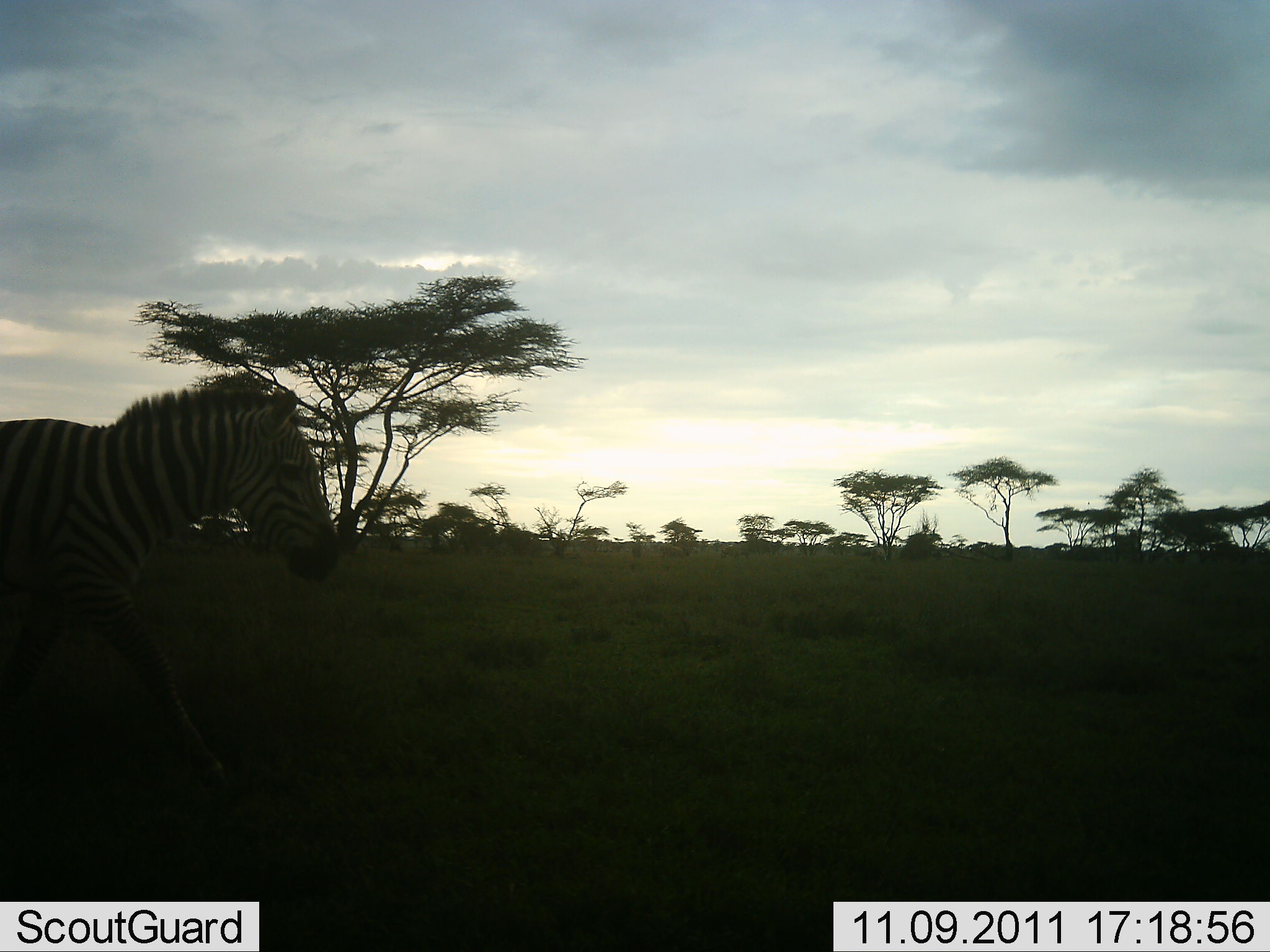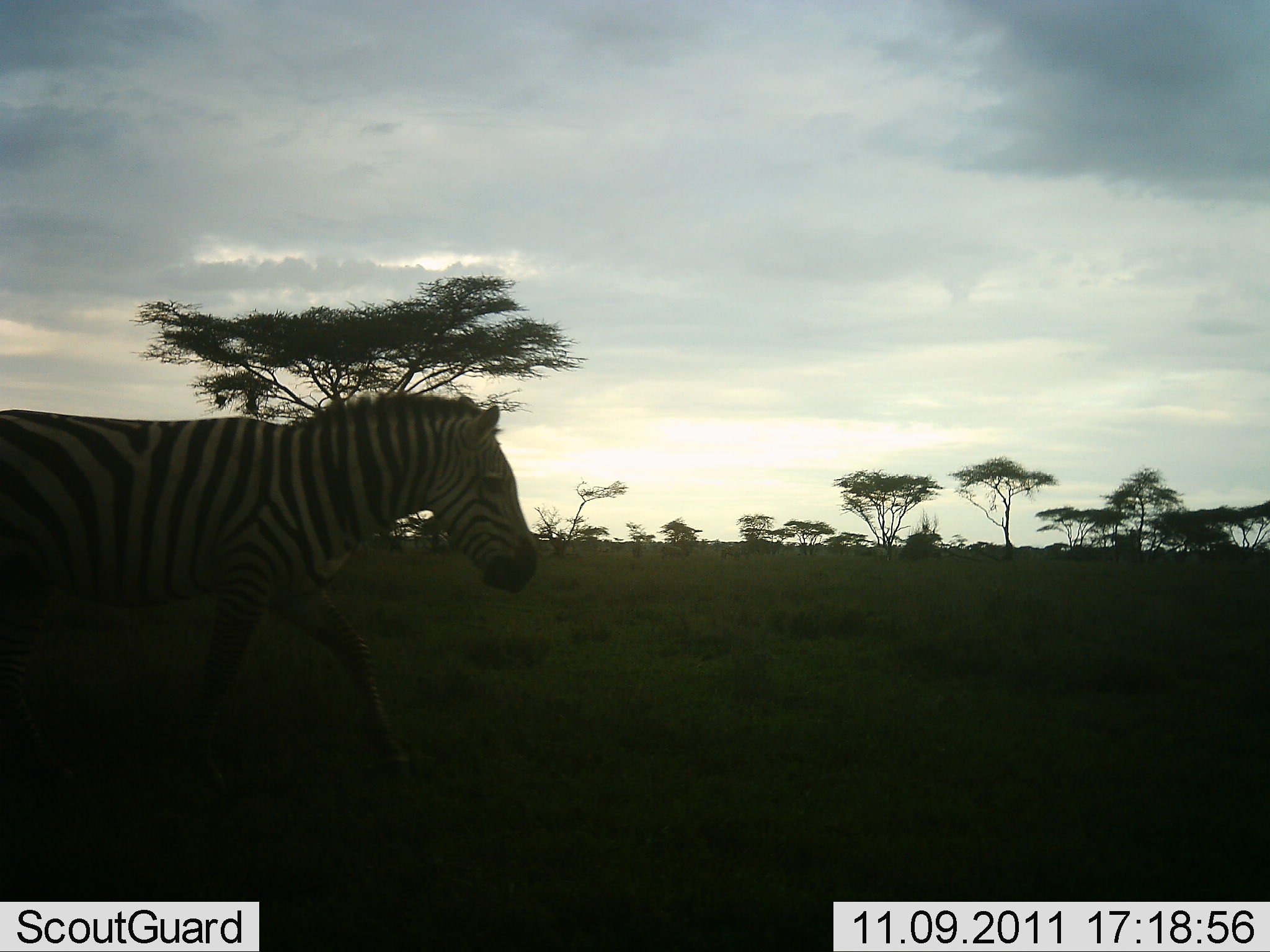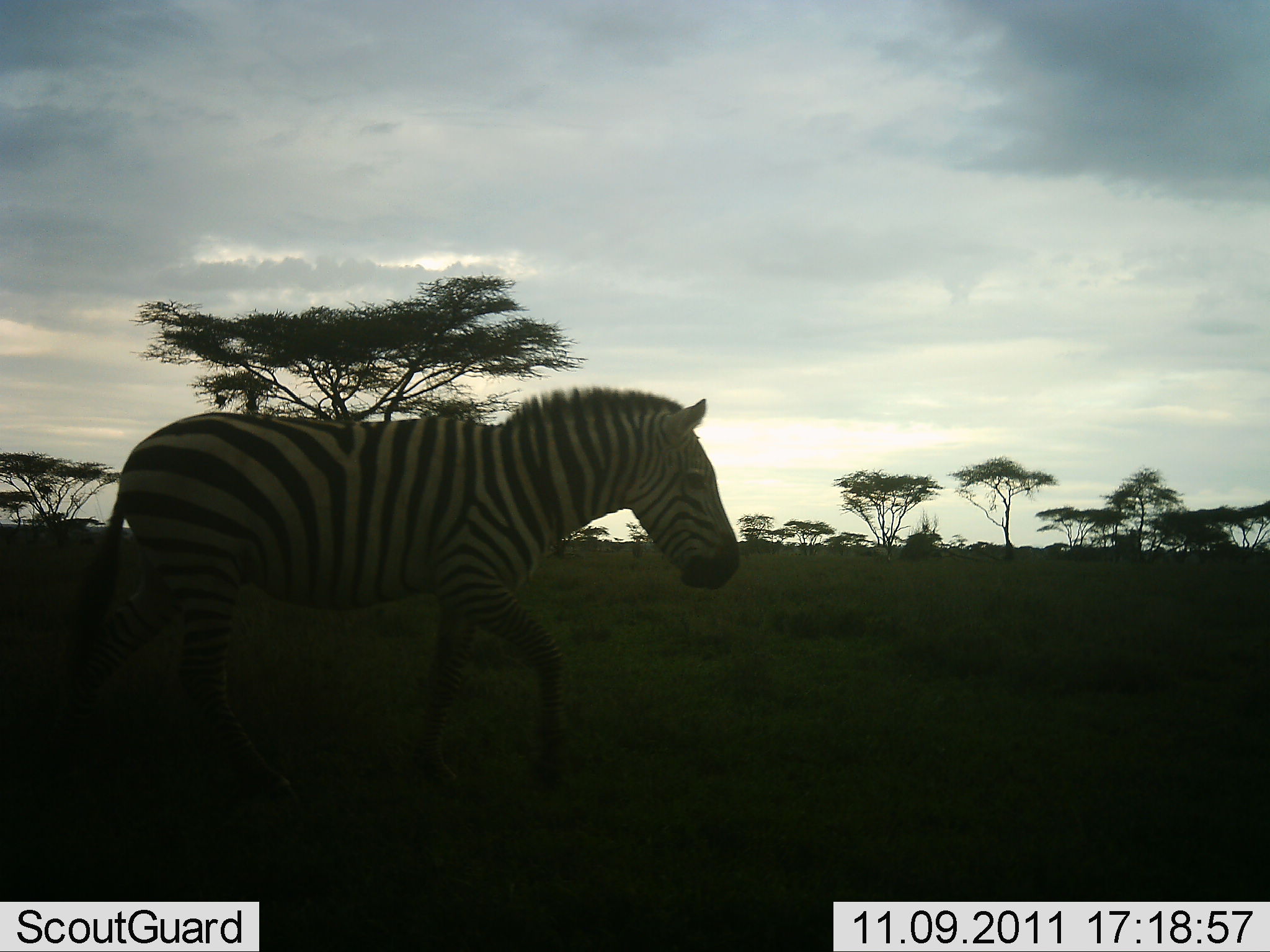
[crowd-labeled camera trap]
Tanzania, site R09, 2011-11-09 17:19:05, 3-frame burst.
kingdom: Animalia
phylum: Chordata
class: Mammalia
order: Perissodactyla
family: Equidae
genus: Equus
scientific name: Equus quagga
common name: plains zebra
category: zebra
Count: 1.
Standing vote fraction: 9%.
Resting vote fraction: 0%.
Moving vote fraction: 100%.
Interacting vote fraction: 0%.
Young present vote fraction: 0%.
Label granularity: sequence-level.